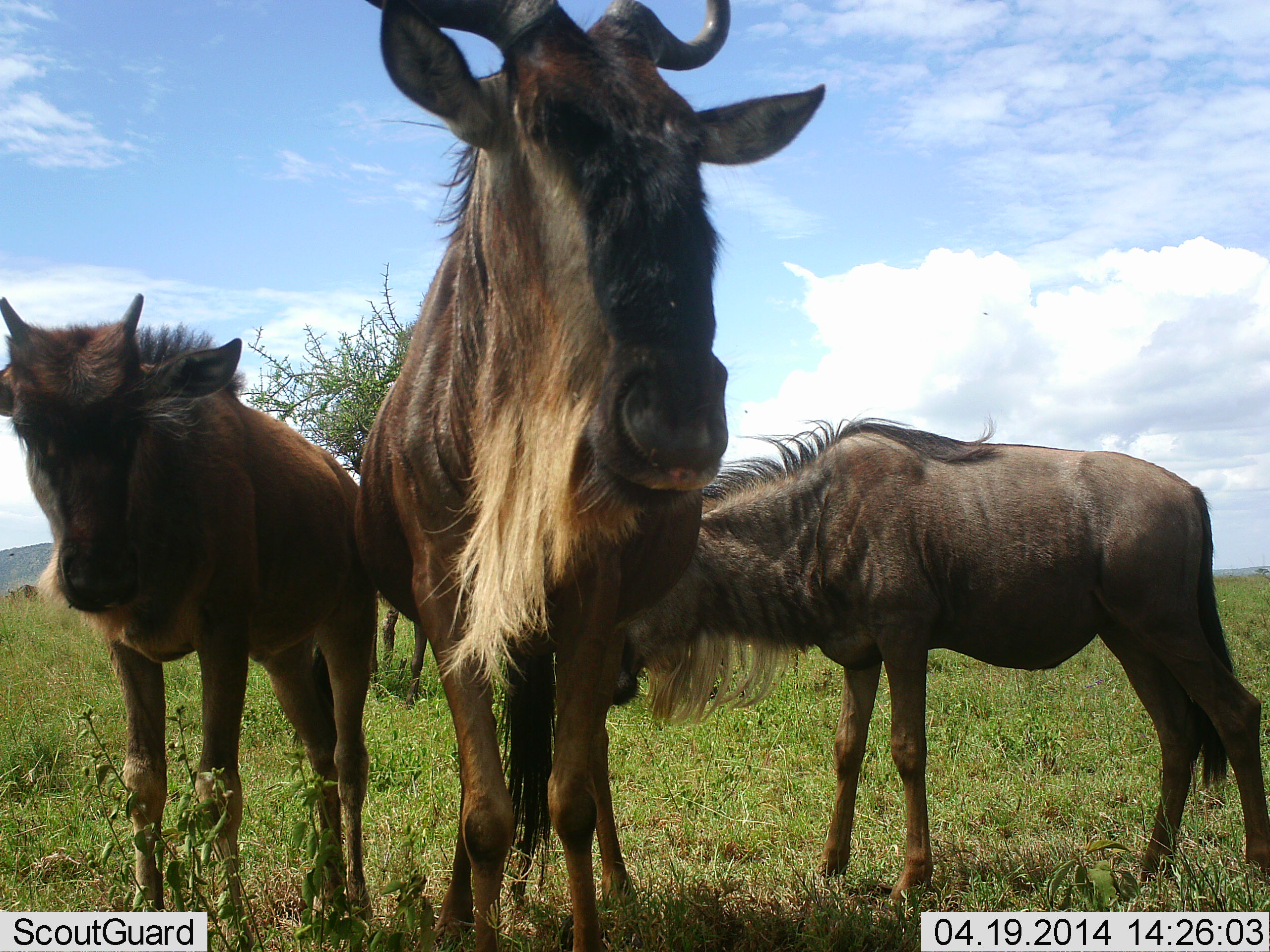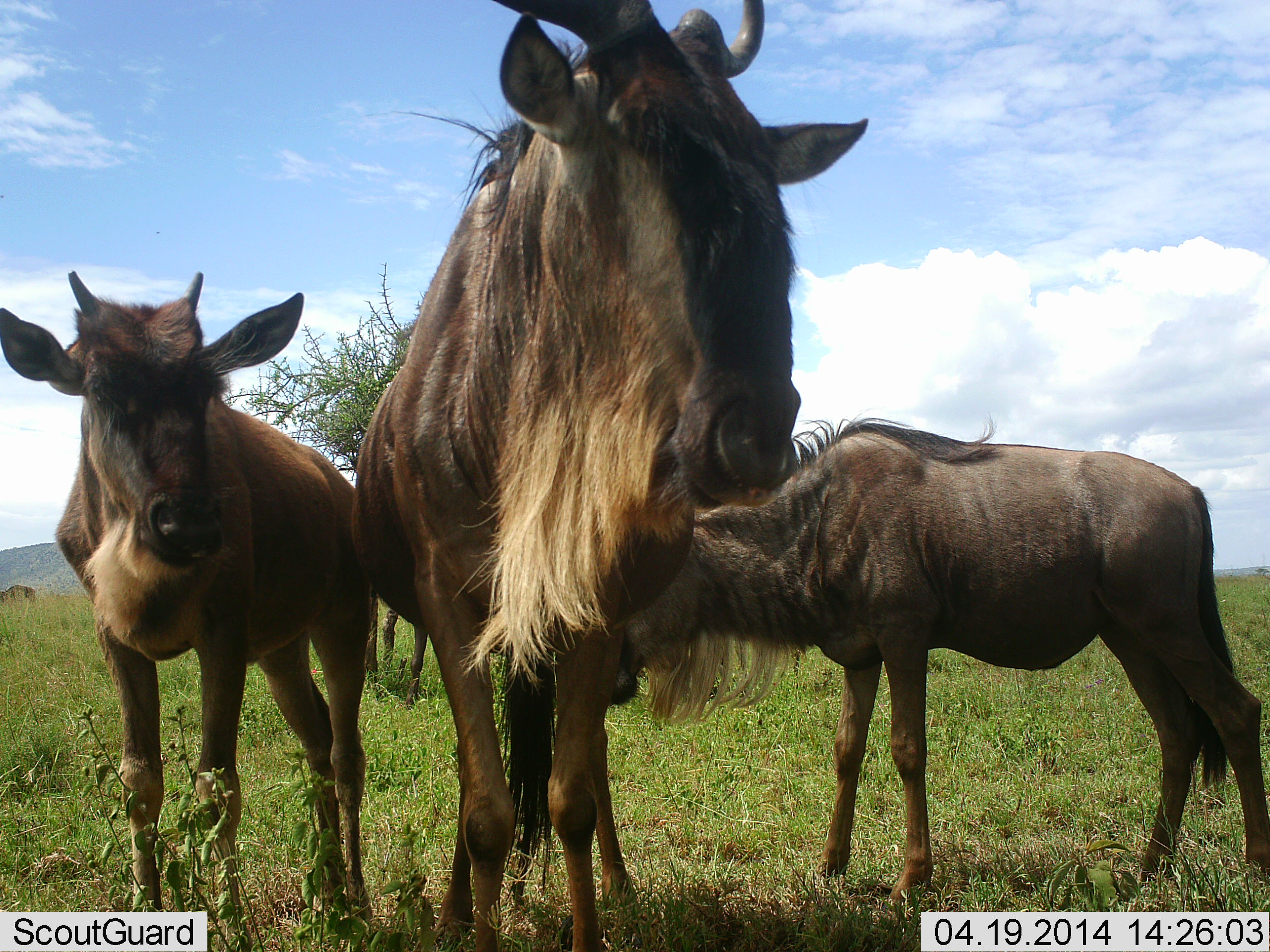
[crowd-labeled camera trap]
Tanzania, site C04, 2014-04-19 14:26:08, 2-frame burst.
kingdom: Animalia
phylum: Chordata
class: Mammalia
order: Artiodactyla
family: Bovidae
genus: Connochaetes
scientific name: Connochaetes taurinus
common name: blue wildebeest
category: wildebeest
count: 3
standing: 90%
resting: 0%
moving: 10%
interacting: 30%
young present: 70%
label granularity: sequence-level